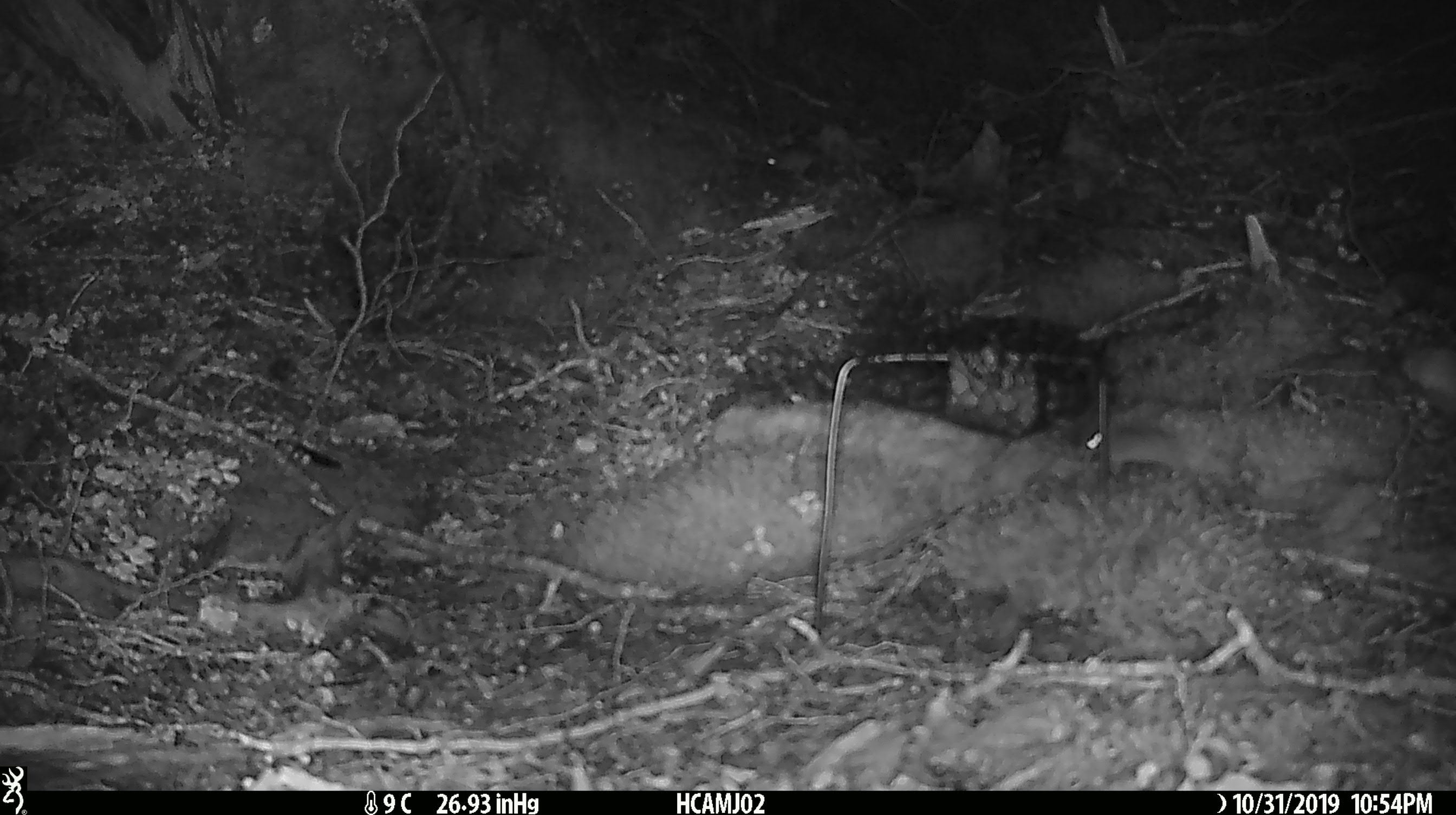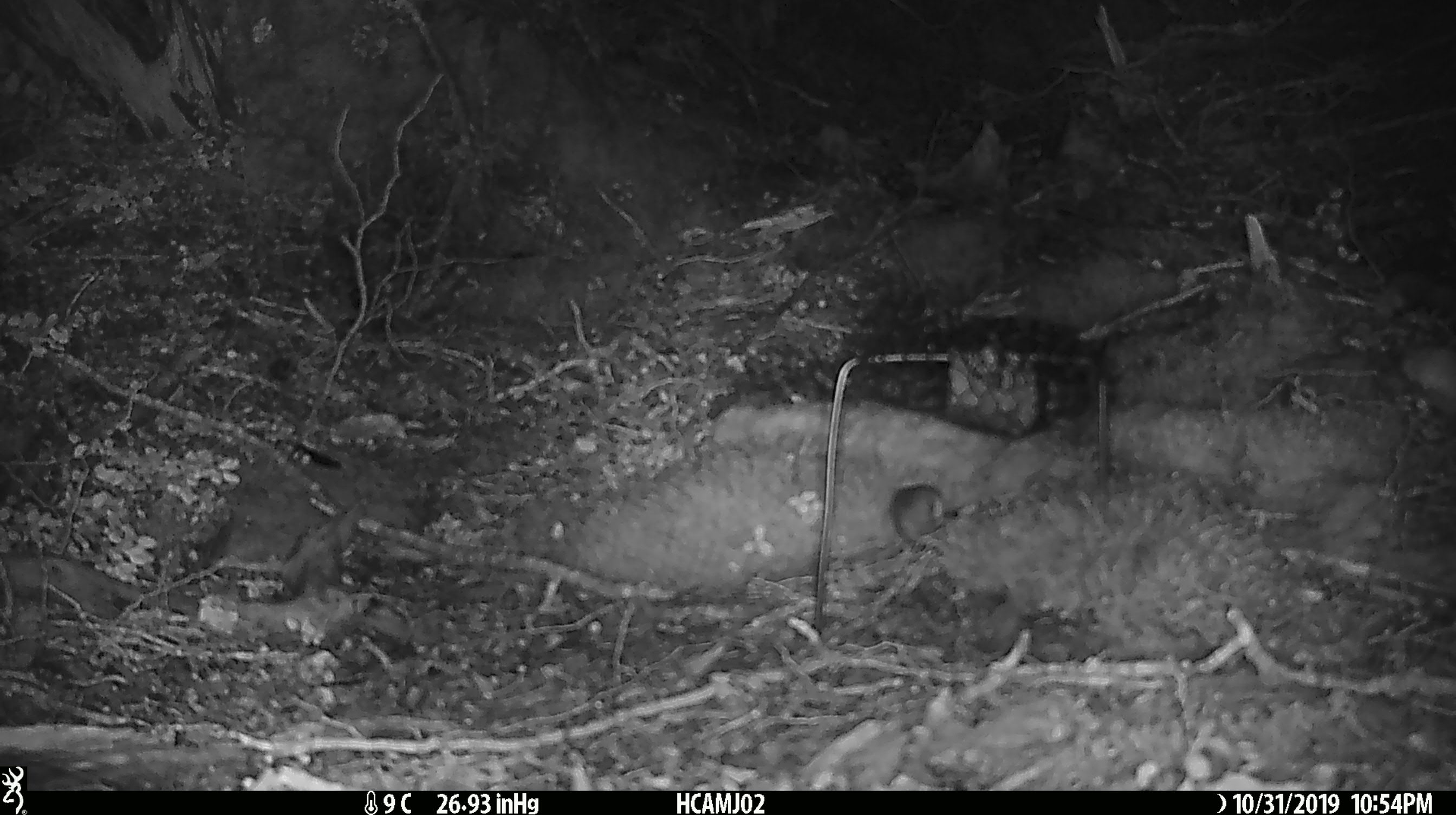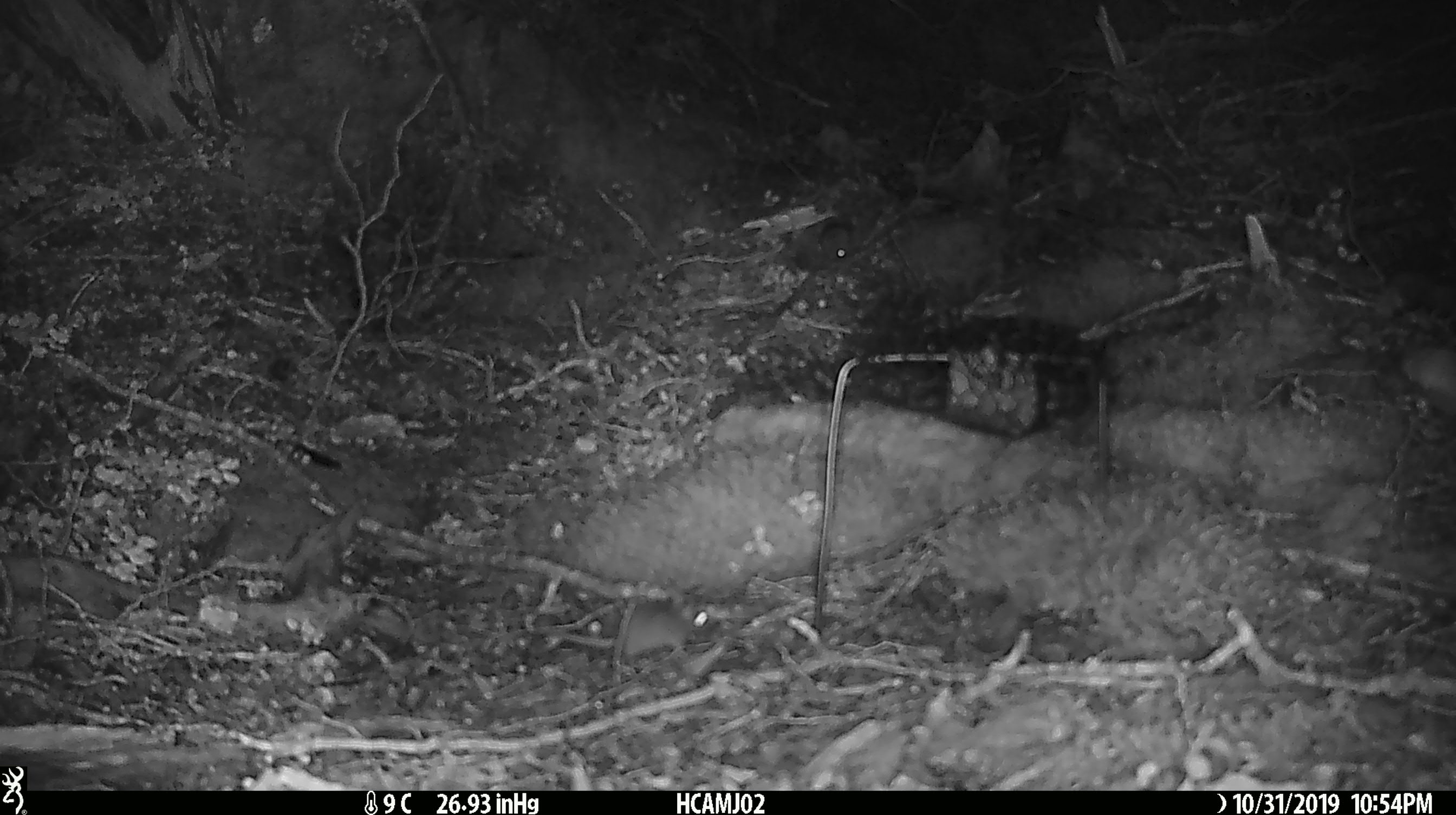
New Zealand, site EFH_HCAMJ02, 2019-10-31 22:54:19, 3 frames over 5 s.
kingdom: Animalia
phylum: Chordata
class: Mammalia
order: Rodentia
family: Muridae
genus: Mus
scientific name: Mus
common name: mouse